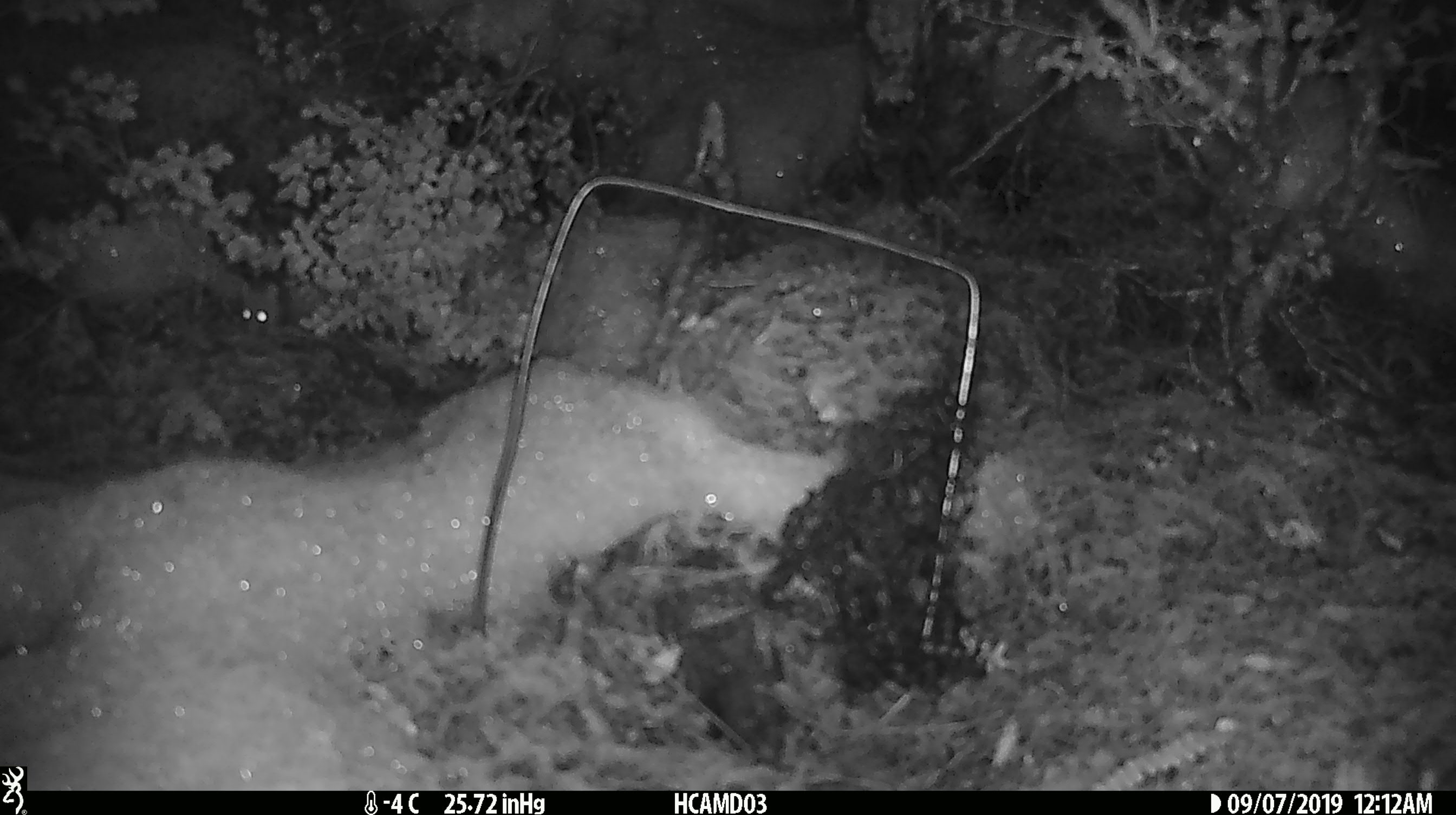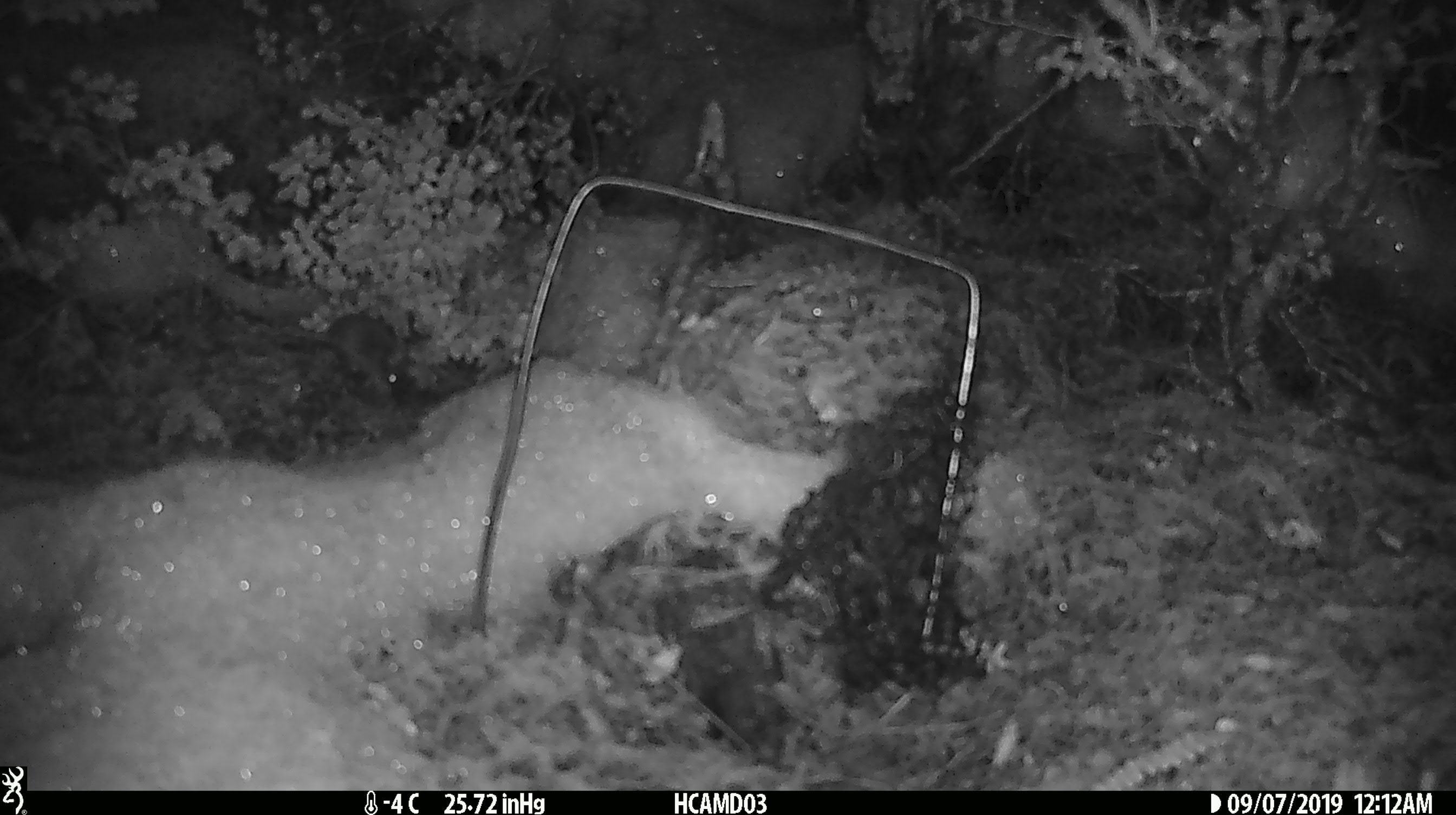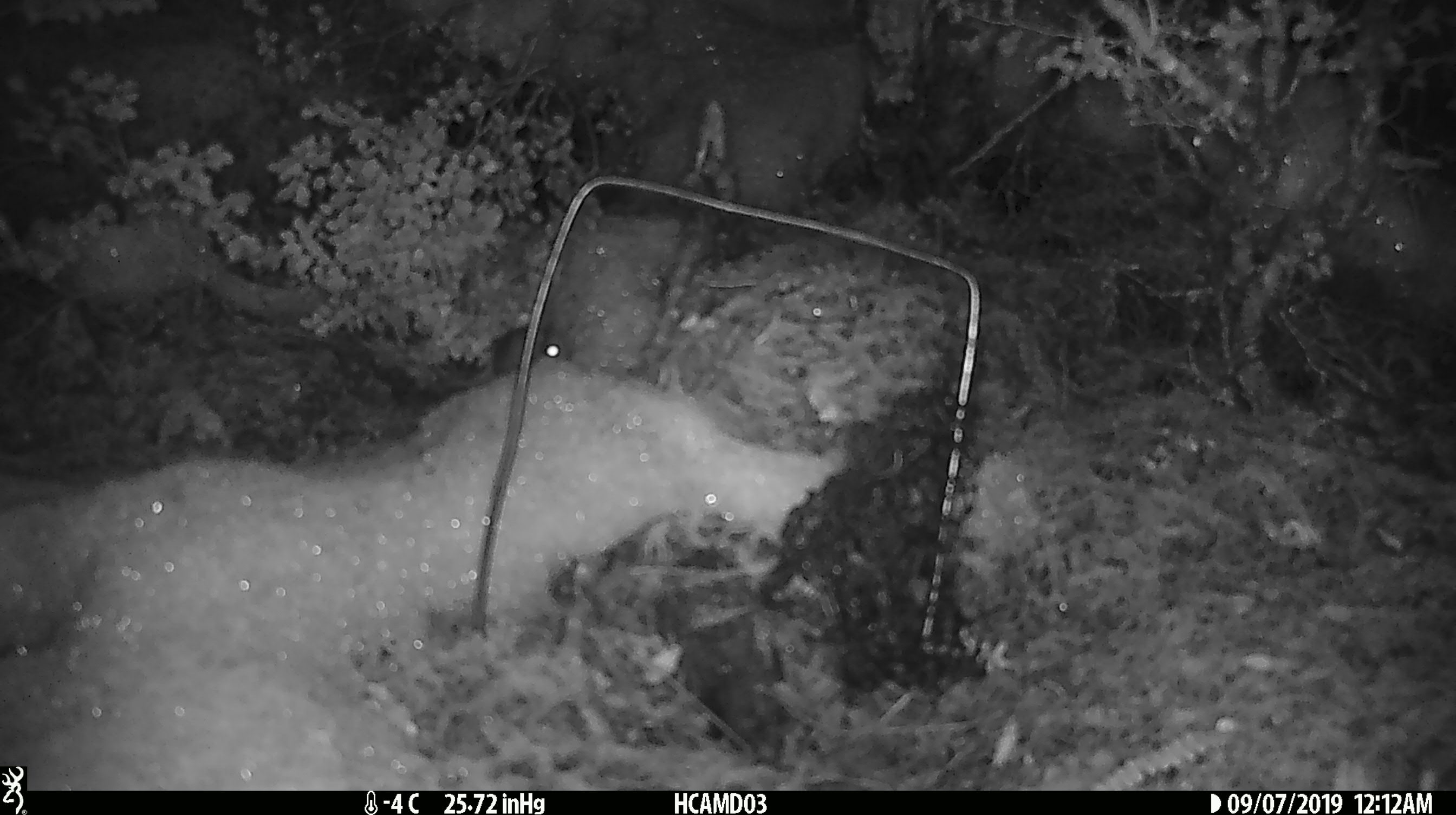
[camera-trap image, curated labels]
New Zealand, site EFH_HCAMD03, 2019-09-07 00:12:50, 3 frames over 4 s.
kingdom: Animalia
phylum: Chordata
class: Mammalia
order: Rodentia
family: Muridae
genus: Mus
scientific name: Mus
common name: mouse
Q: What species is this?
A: Mouse (Mus).